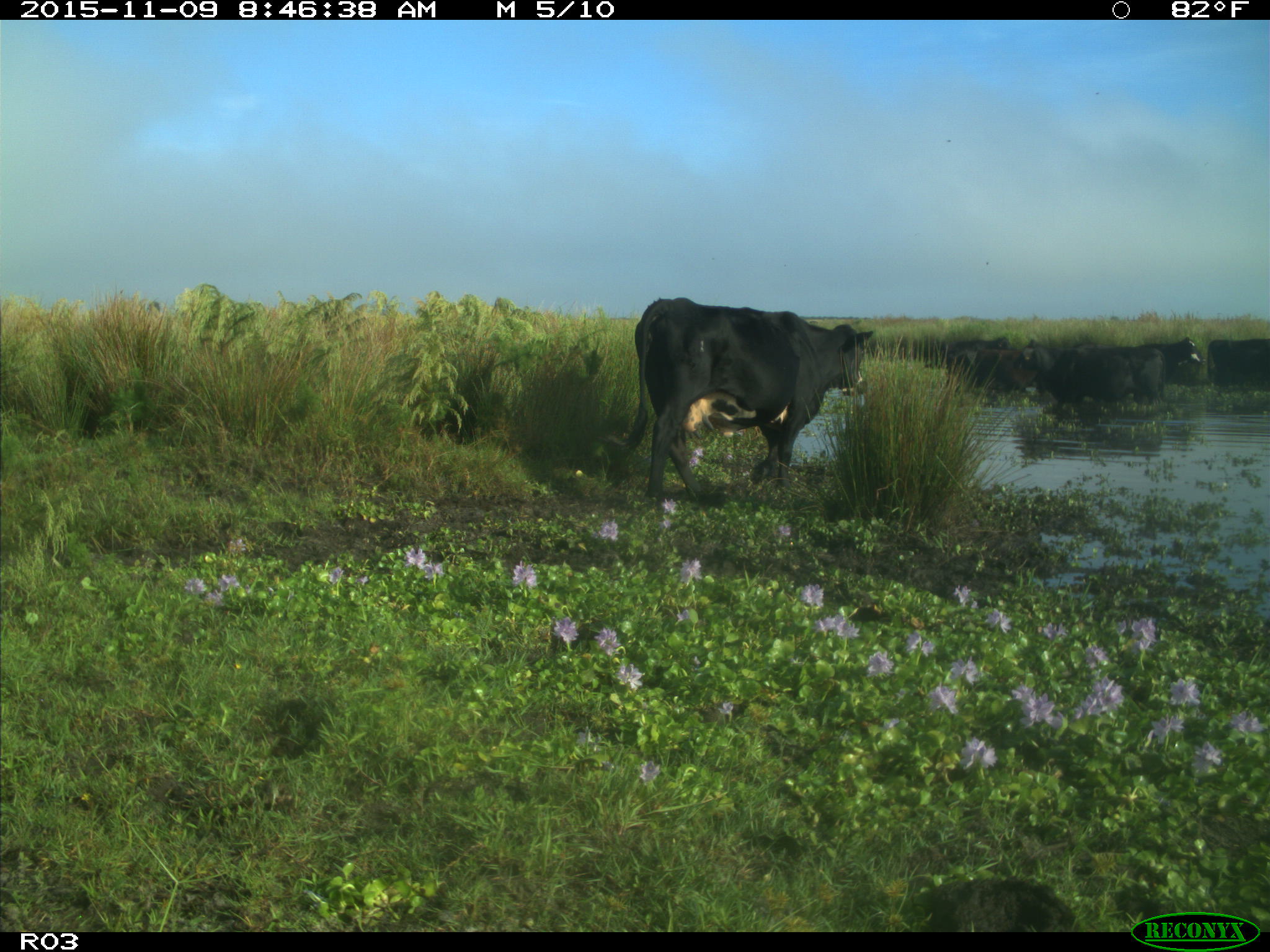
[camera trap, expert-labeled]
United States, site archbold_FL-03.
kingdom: Animalia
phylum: Chordata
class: Mammalia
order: Artiodactyla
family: Bovidae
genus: Bos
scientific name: Bos taurus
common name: domestic cow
Bos taurus (domestic cow).